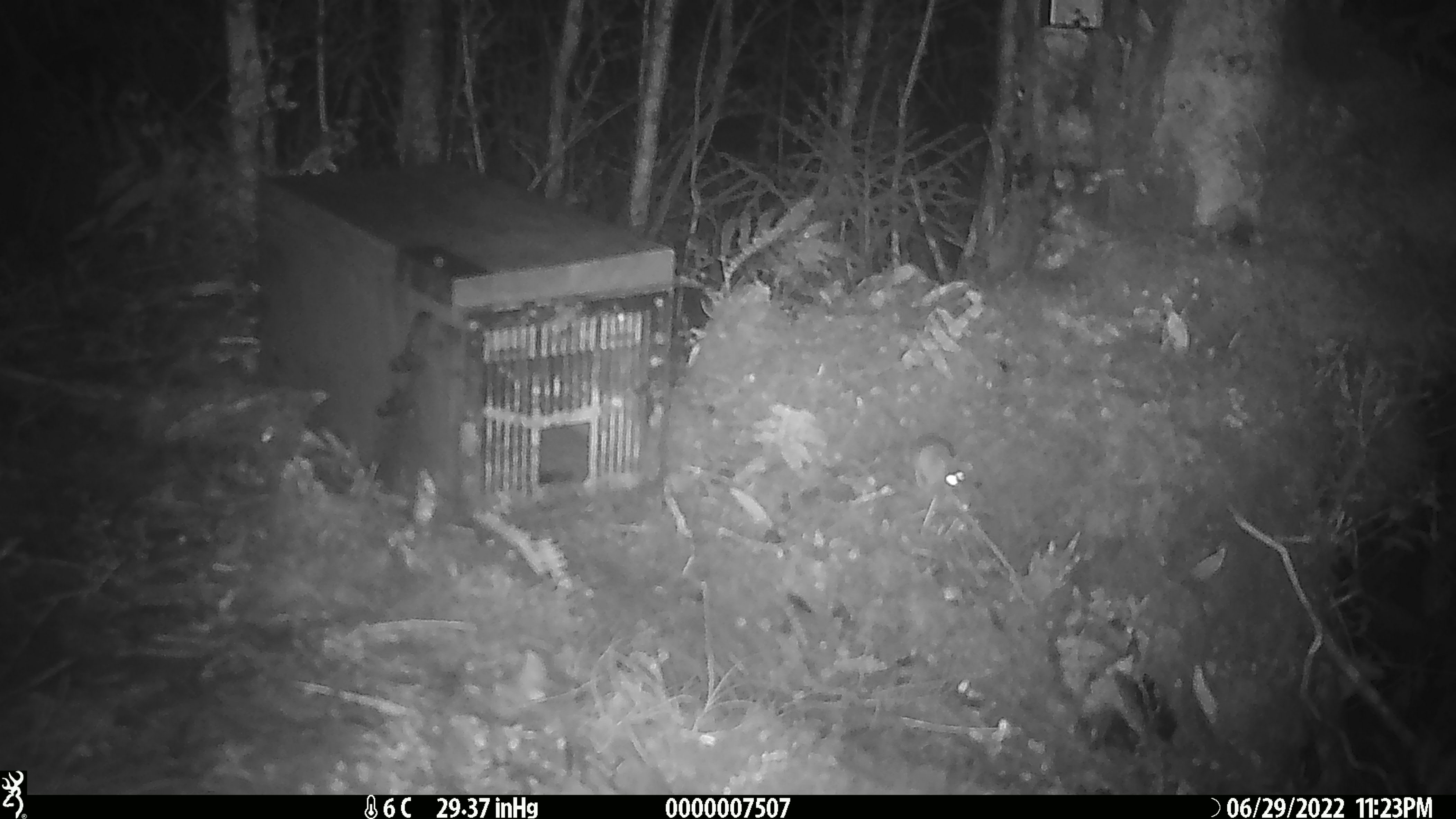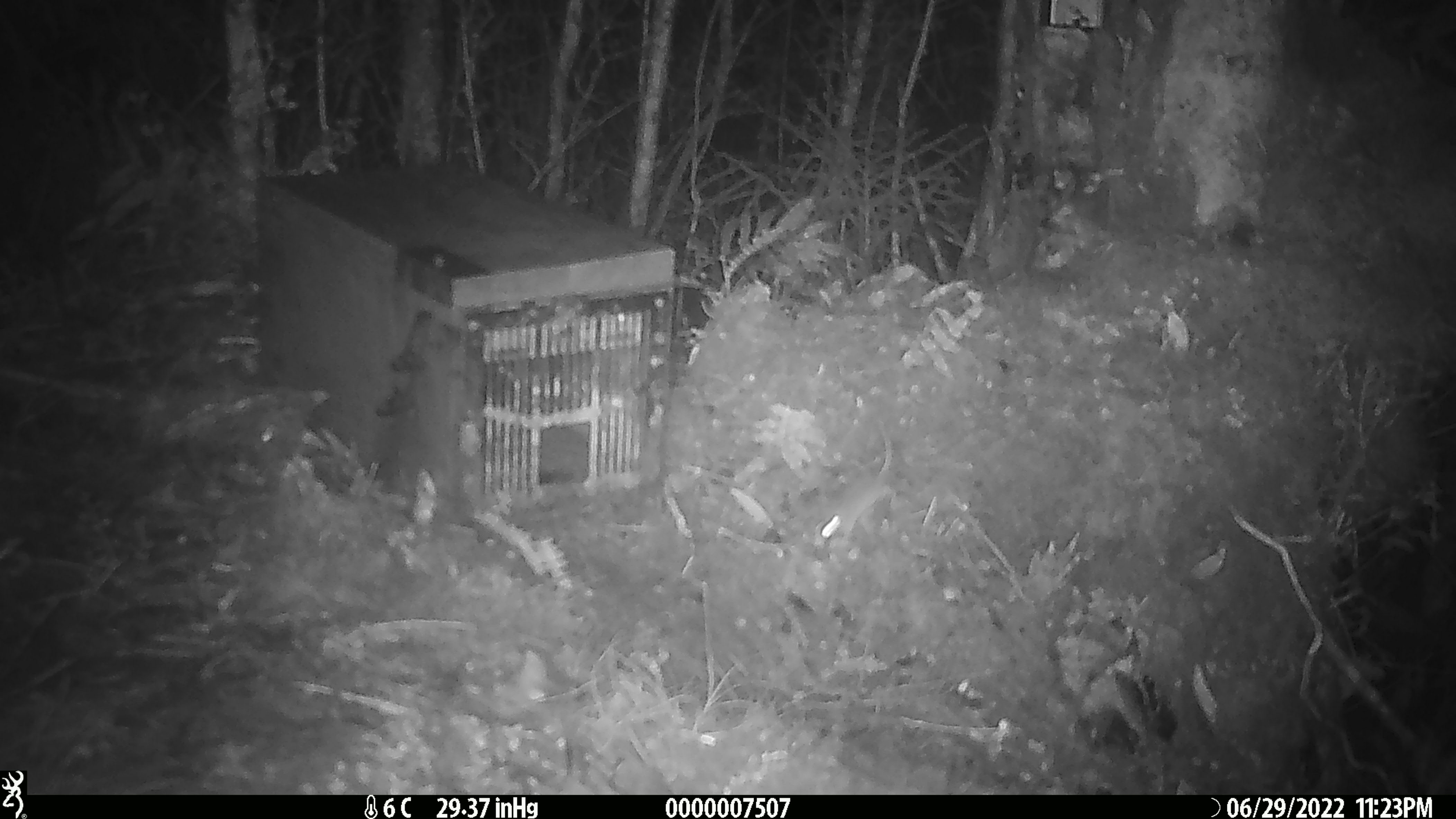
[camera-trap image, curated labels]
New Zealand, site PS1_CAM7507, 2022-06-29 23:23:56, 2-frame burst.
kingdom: Animalia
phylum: Chordata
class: Mammalia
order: Rodentia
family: Muridae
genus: Mus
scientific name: Mus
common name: mouse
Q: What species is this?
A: Mouse (Mus).